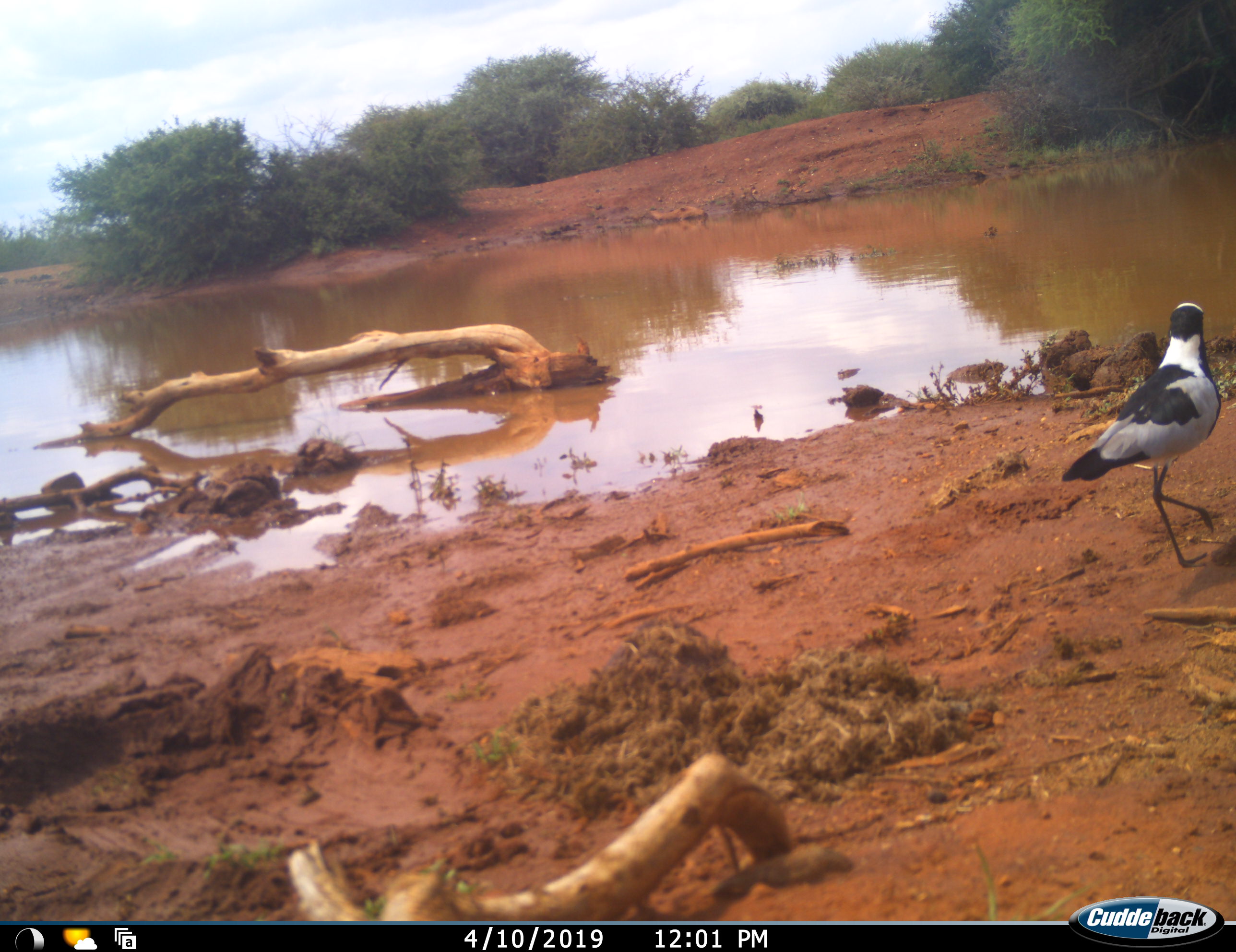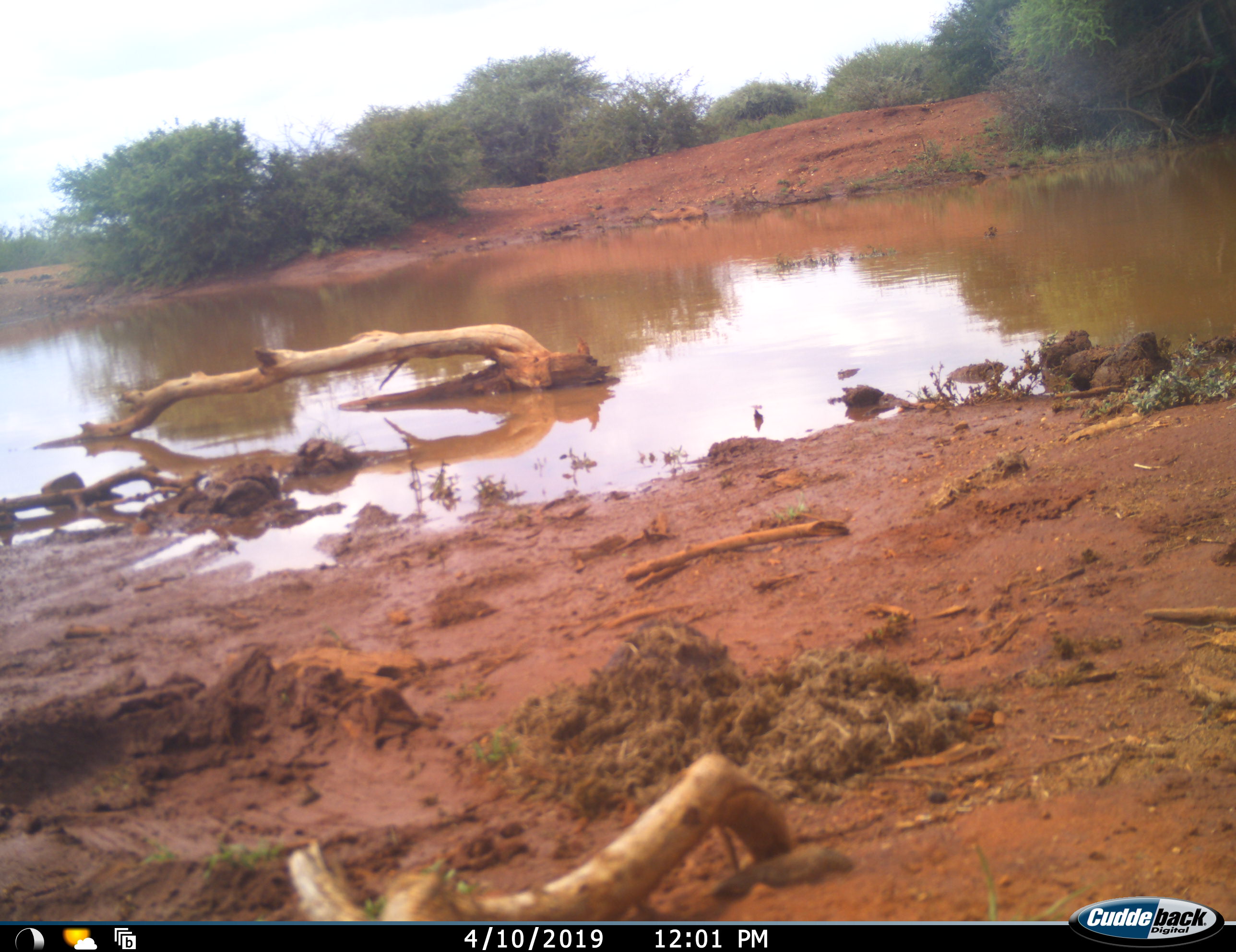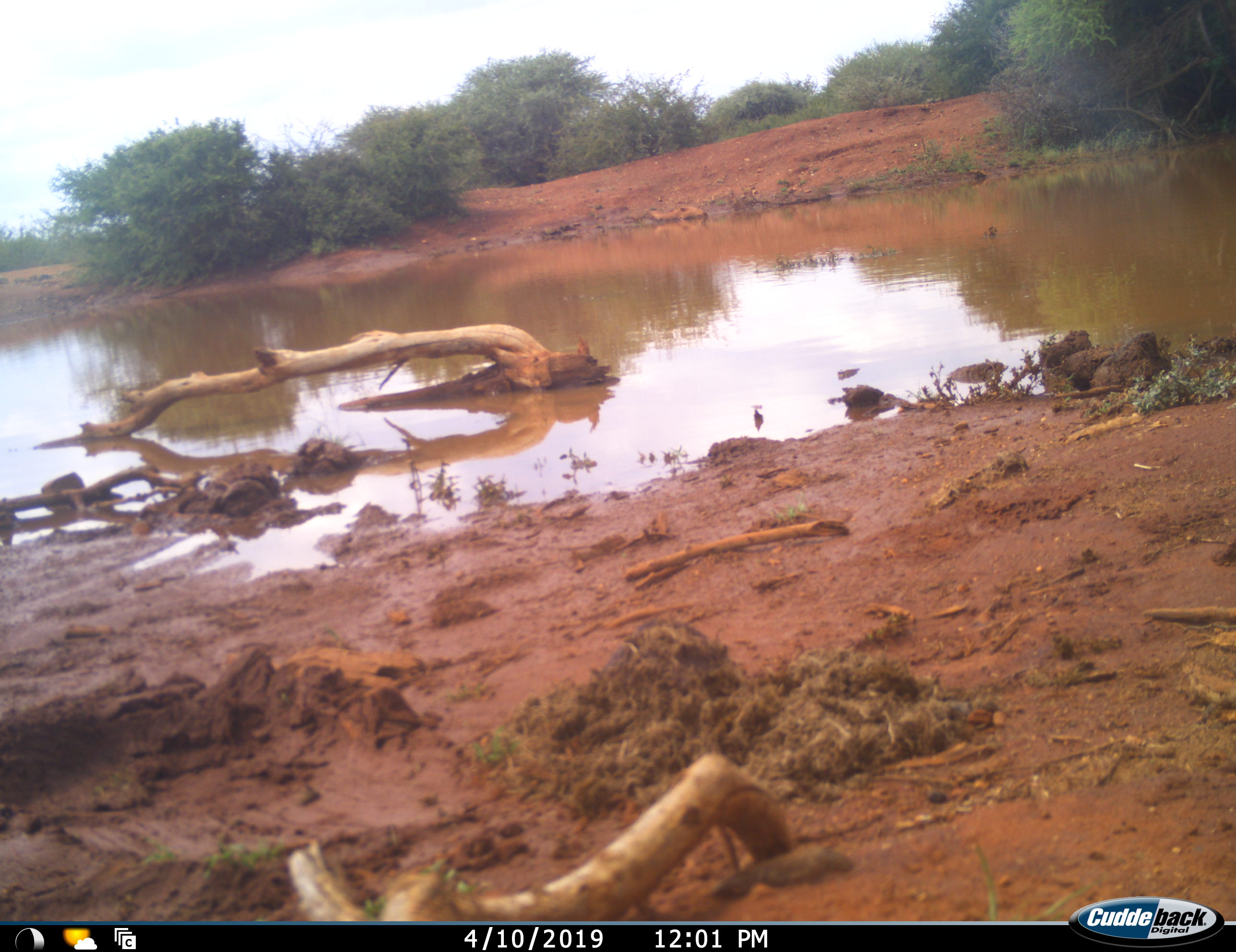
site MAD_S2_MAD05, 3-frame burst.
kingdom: Animalia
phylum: Chordata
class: Aves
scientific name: Aves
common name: bird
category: birdother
Birdother (bird) (Aves), count 1. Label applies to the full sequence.